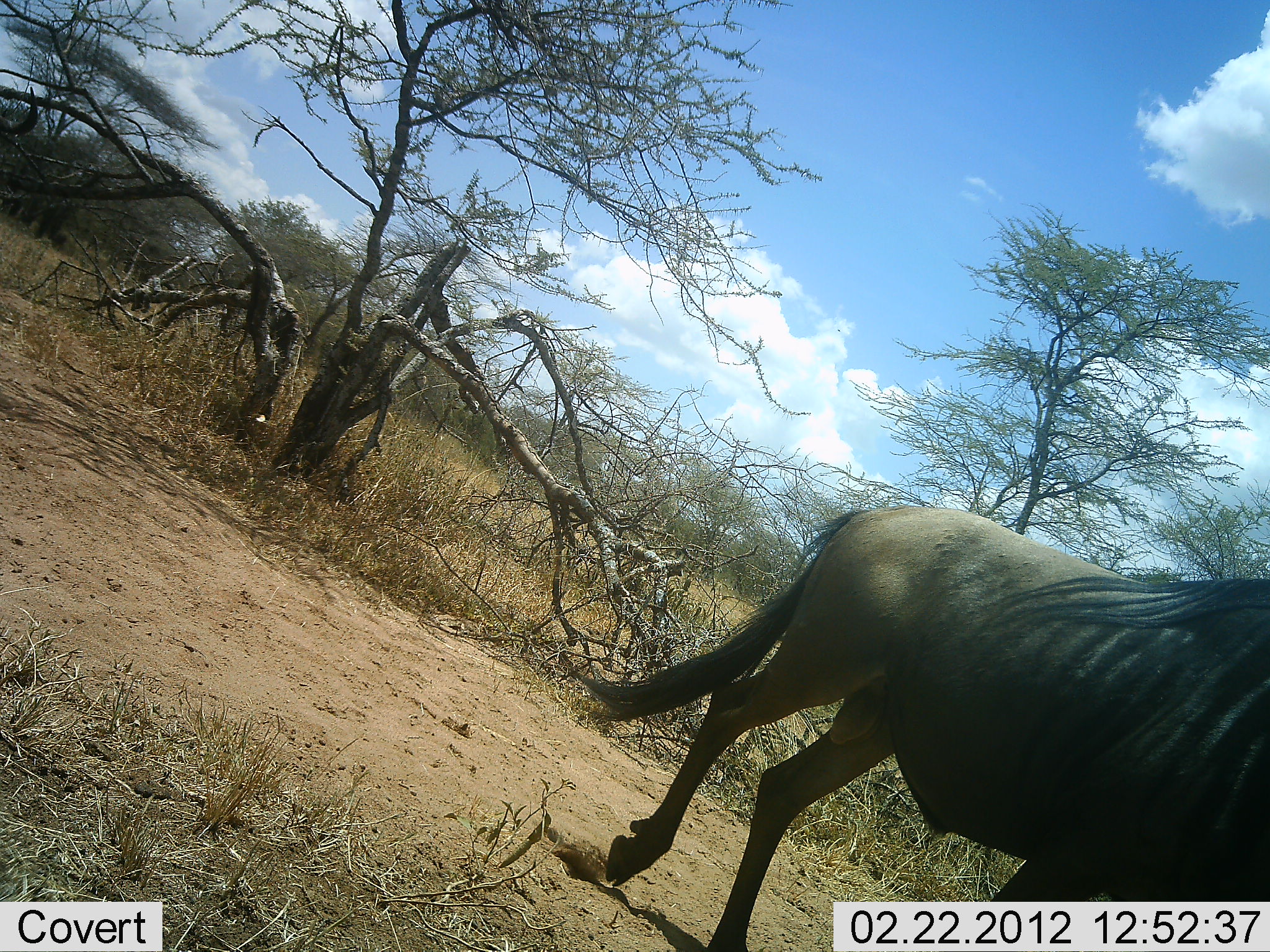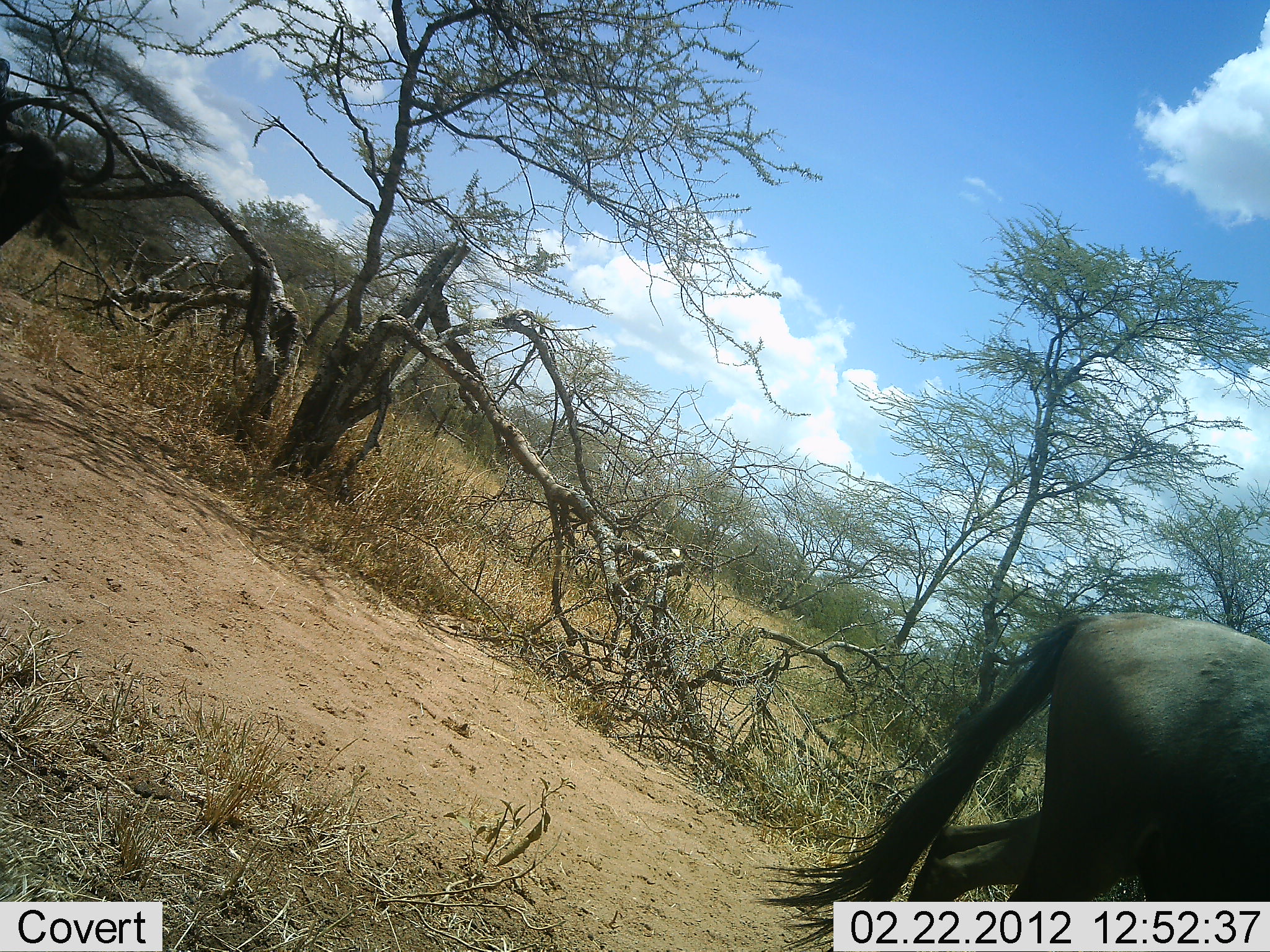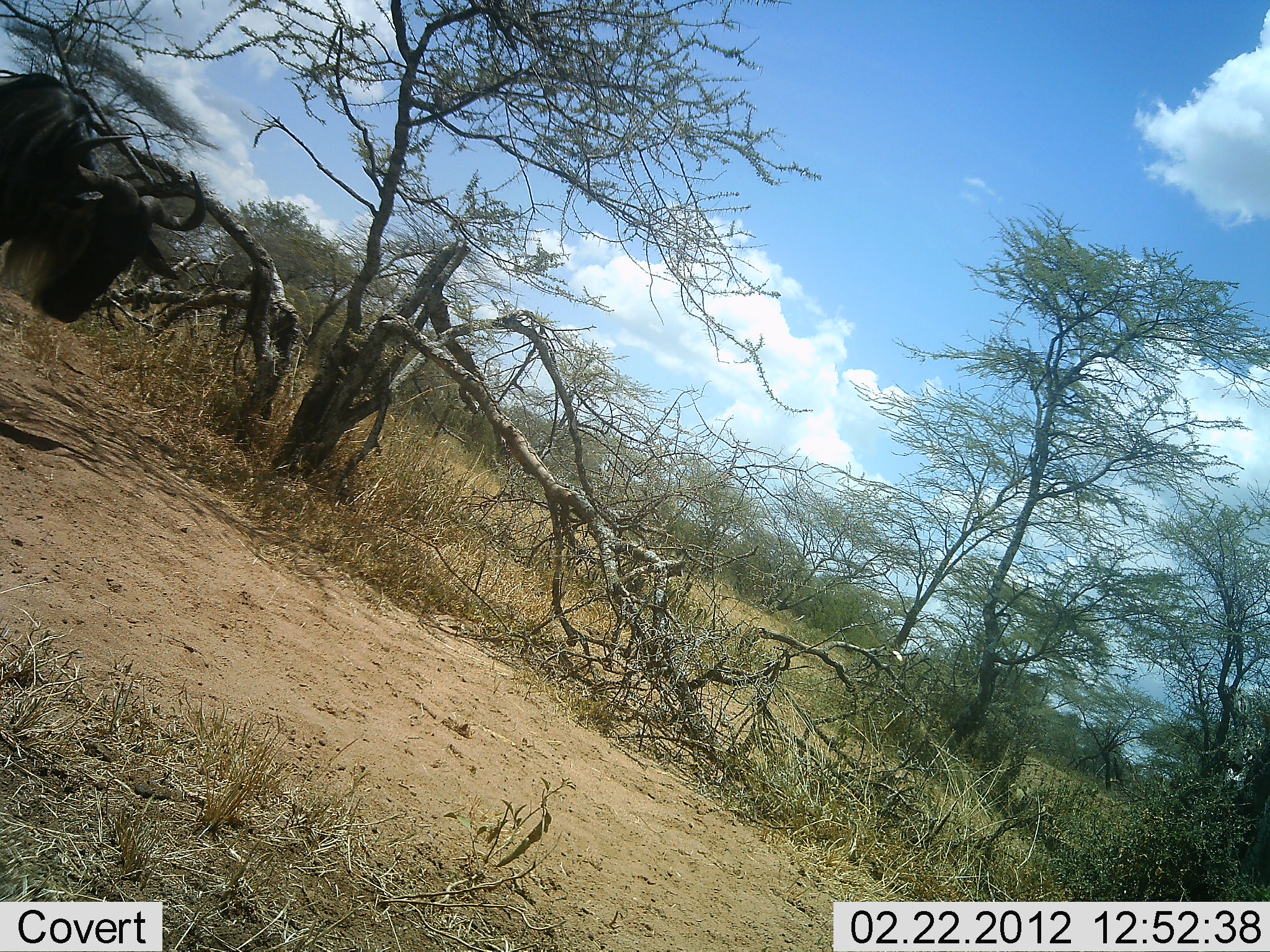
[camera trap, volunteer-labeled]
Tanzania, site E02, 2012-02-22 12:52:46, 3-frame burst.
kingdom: Animalia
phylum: Chordata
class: Mammalia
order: Artiodactyla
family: Bovidae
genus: Connochaetes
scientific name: Connochaetes taurinus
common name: blue wildebeest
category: wildebeest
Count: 2.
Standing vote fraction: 0%.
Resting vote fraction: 0%.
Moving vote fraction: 100%.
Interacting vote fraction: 0%.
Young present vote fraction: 0%.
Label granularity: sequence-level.